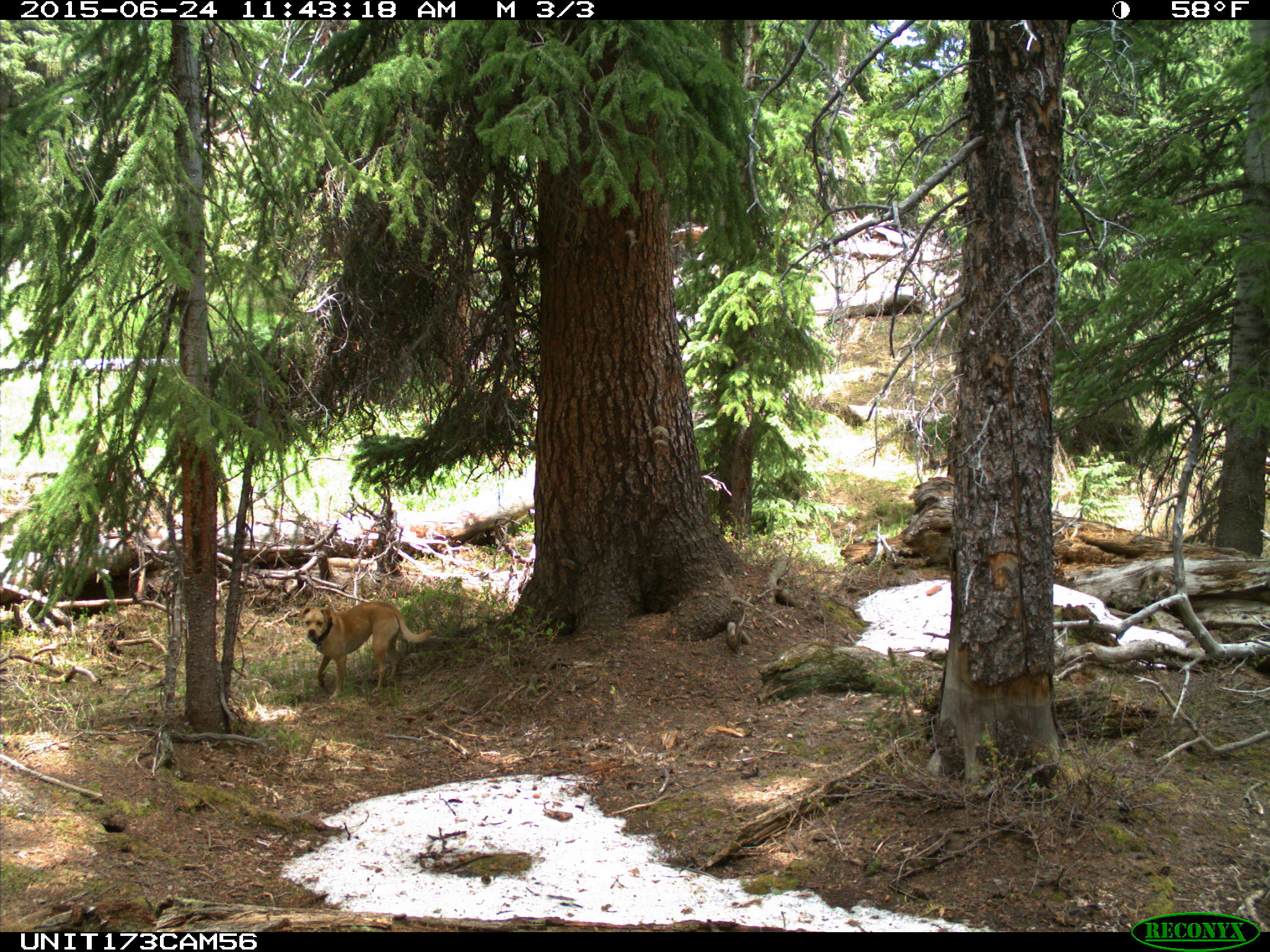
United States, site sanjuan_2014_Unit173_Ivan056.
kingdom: Animalia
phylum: Chordata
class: Mammalia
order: Carnivora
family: Canidae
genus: Canis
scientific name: Canis familiaris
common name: domestic dog